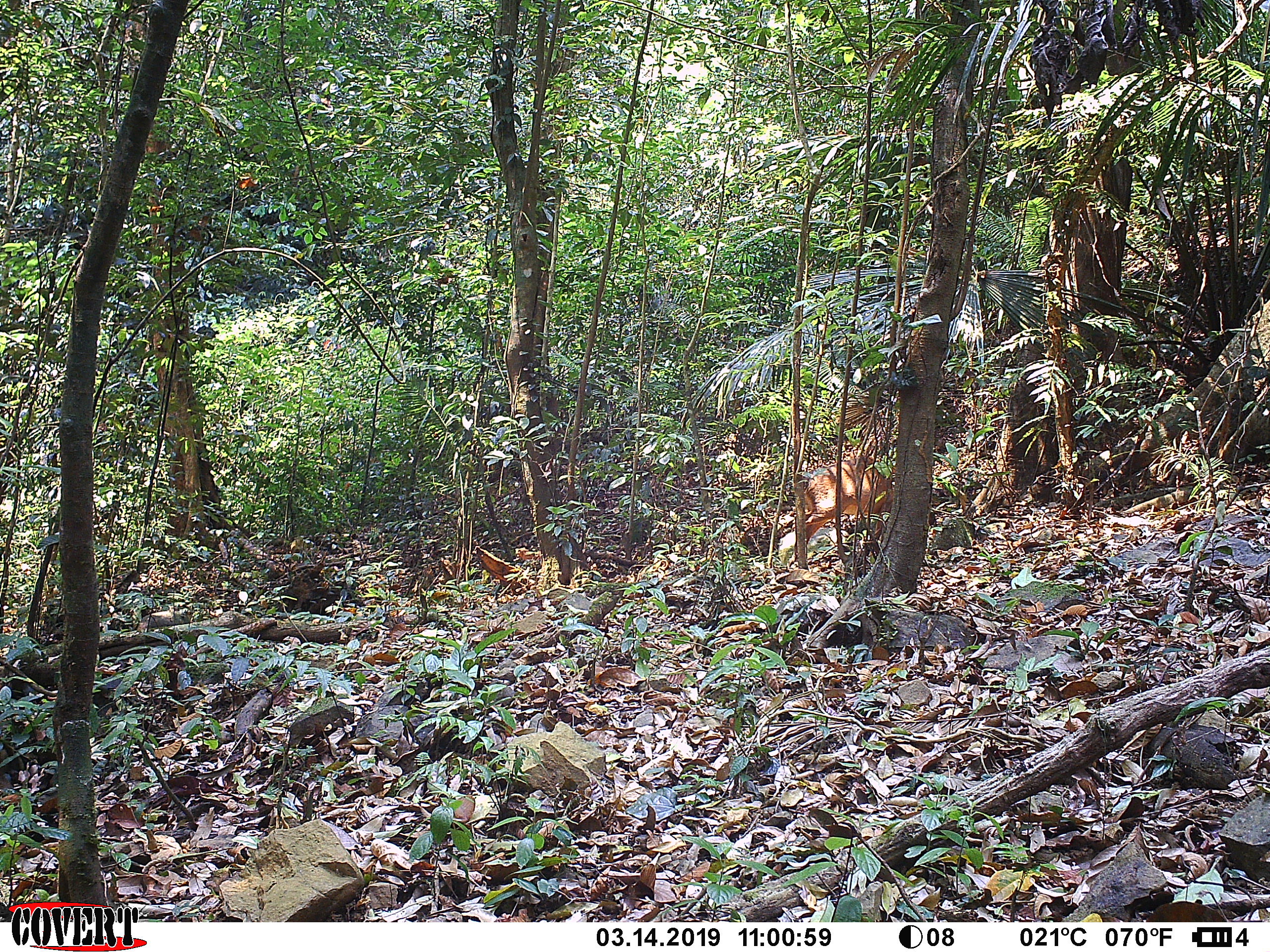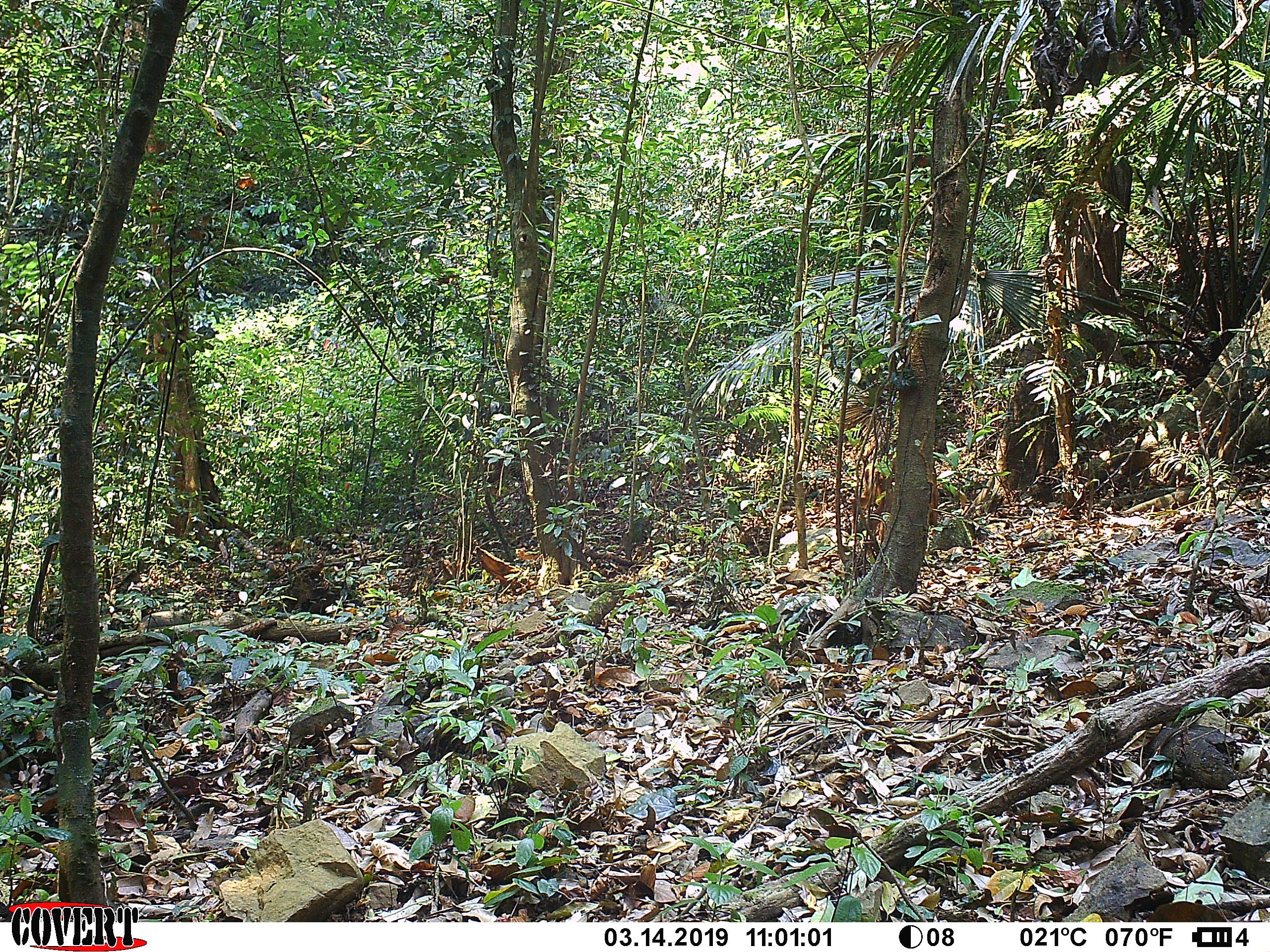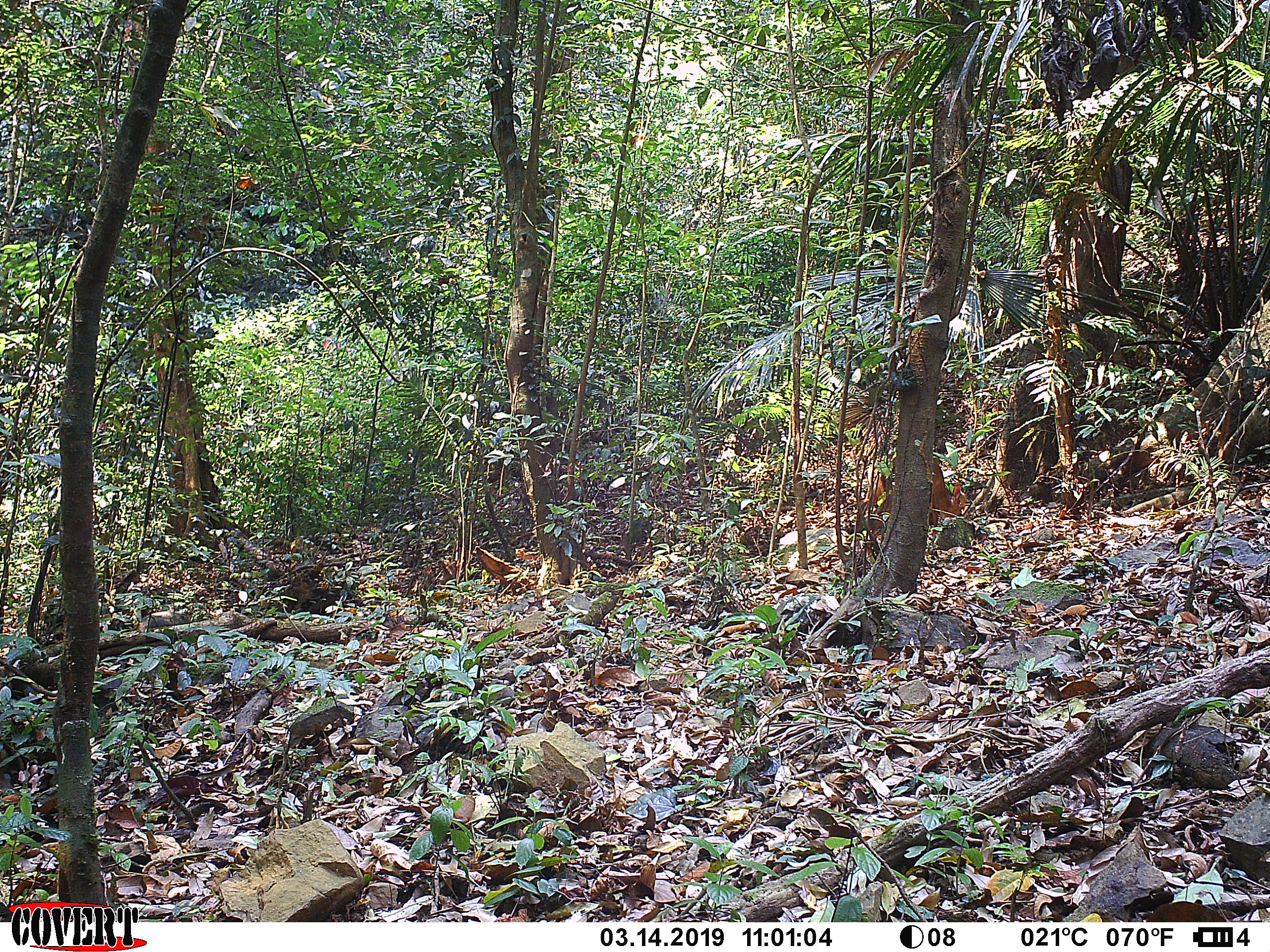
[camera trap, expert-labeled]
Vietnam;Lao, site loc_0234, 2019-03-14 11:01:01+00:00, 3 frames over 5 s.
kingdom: Animalia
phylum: Chordata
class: Mammalia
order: Artiodactyla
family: Cervidae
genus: Muntiacus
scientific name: Muntiacus vuquangensis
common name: large-antlered muntjac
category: large antlered muntjac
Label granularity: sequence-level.